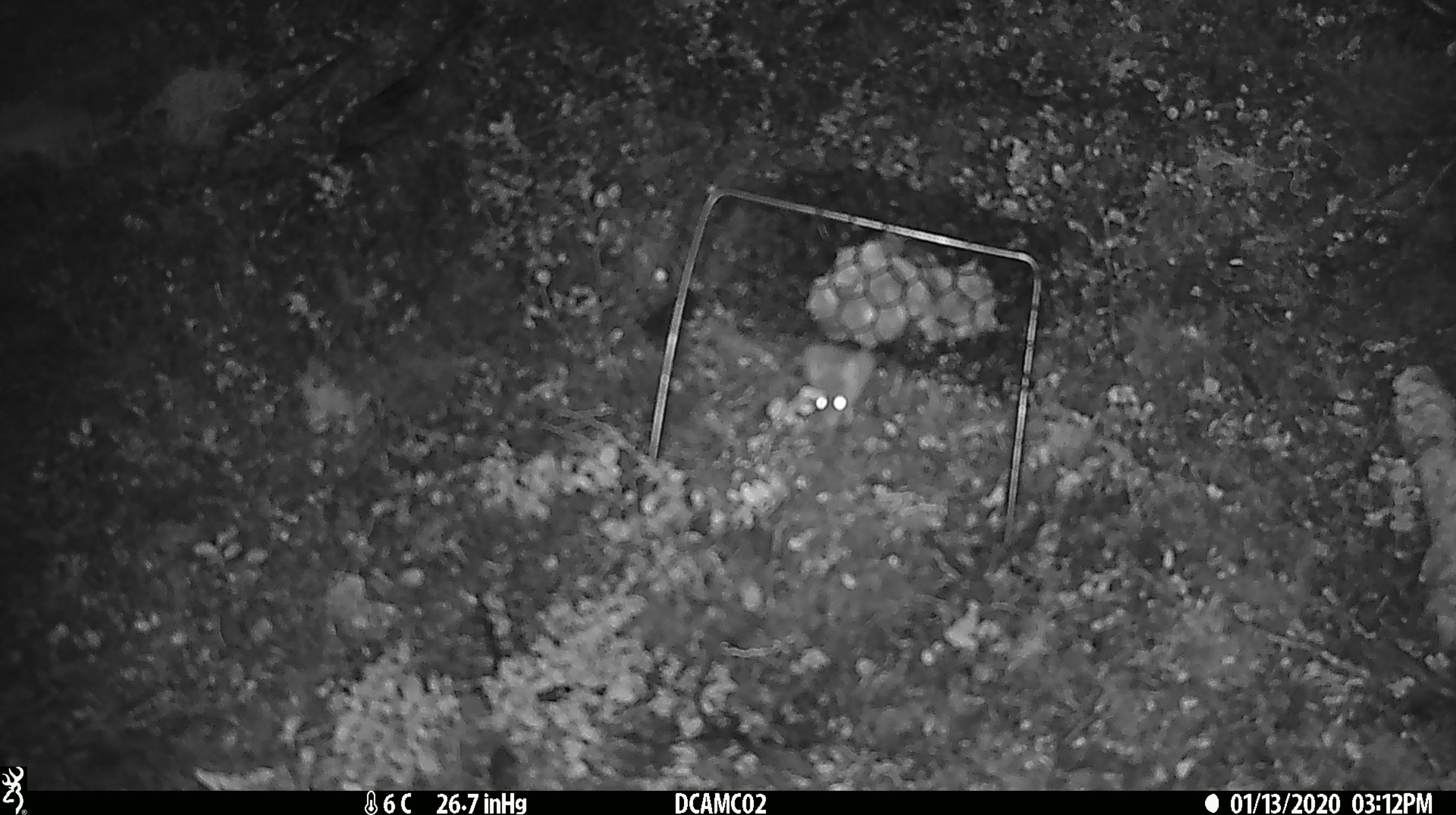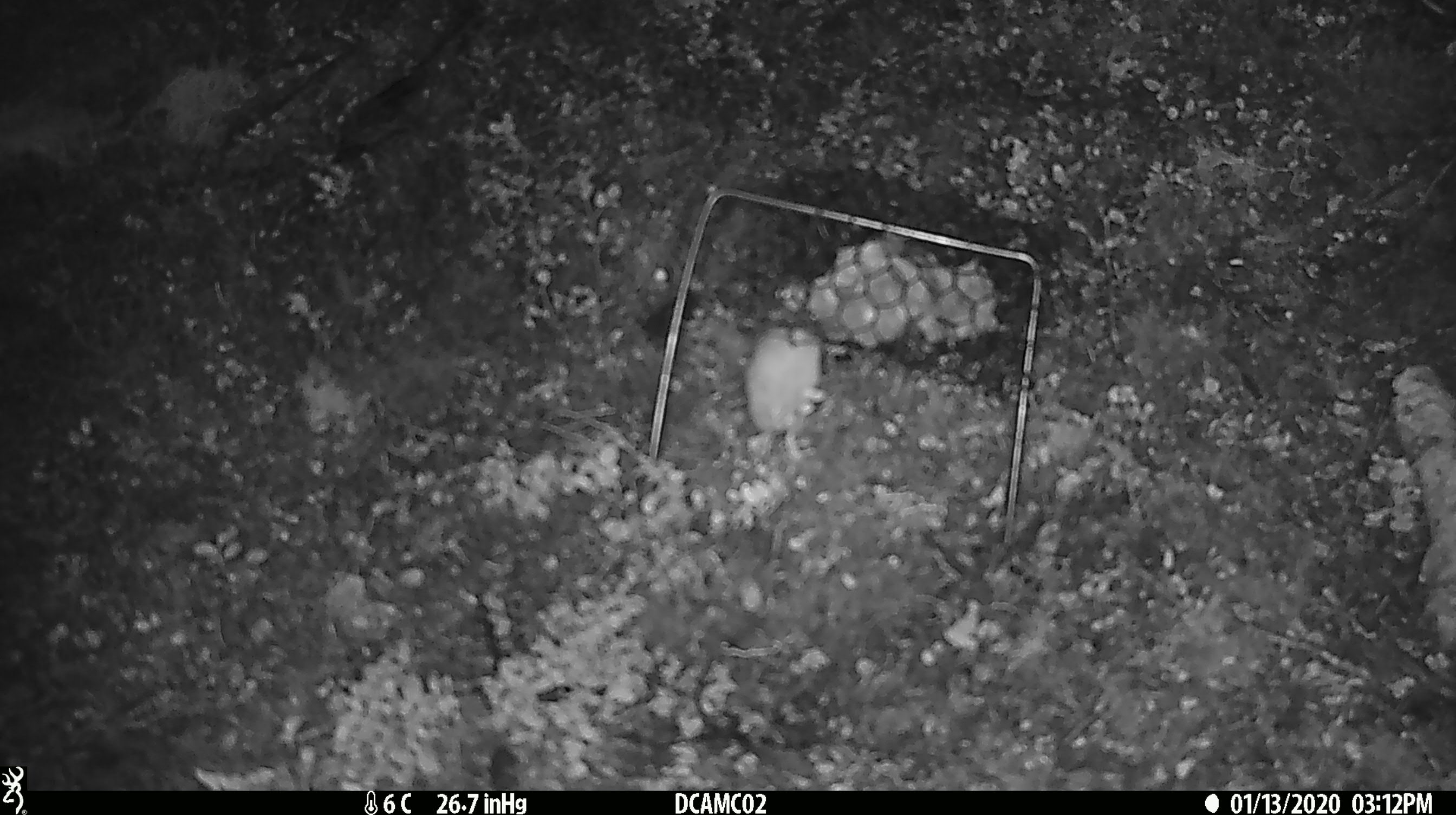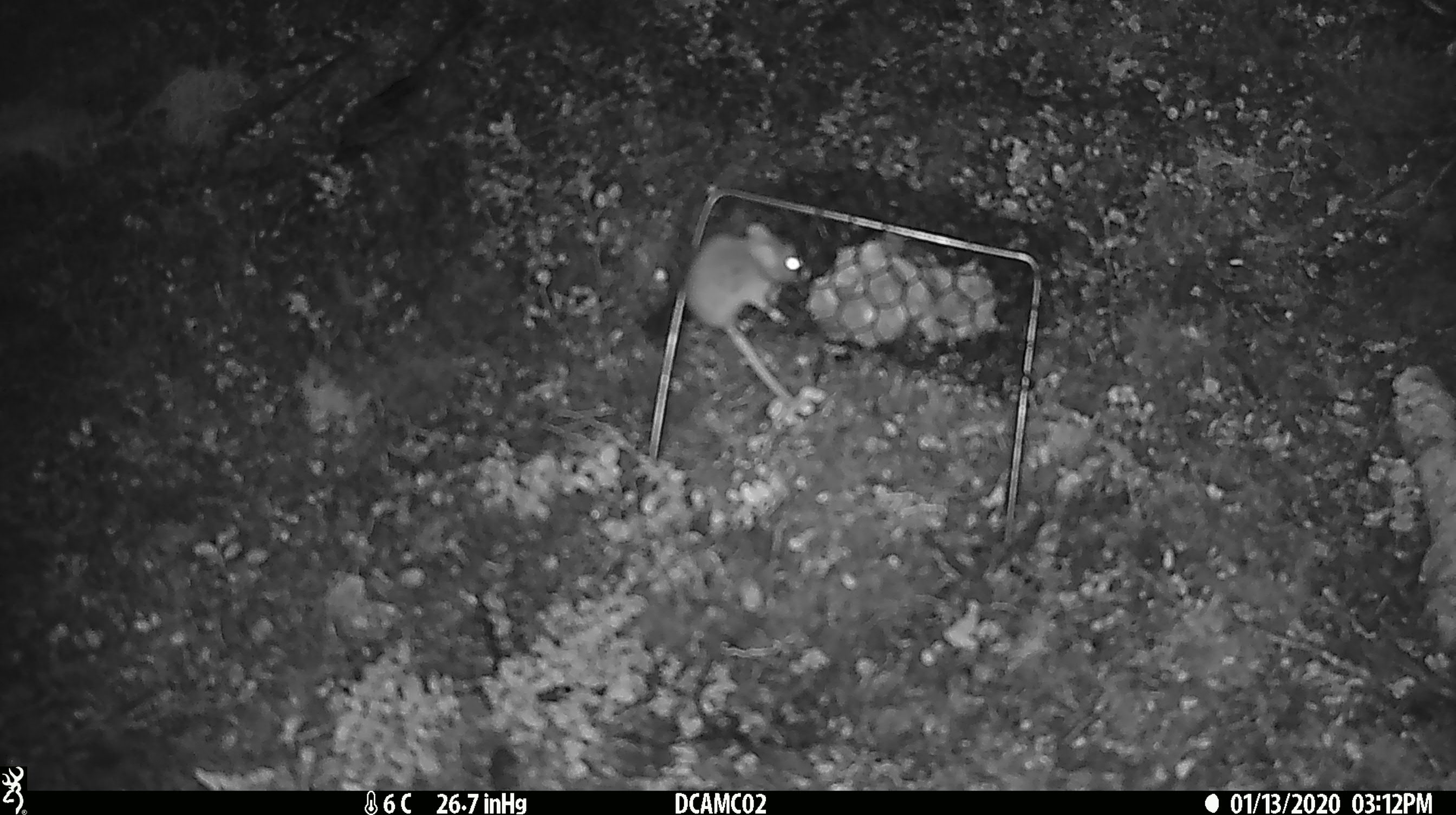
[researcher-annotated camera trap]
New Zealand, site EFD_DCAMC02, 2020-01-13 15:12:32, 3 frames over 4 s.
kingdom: Animalia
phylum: Chordata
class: Mammalia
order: Rodentia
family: Muridae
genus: Mus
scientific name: Mus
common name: mouse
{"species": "mouse (Mus)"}